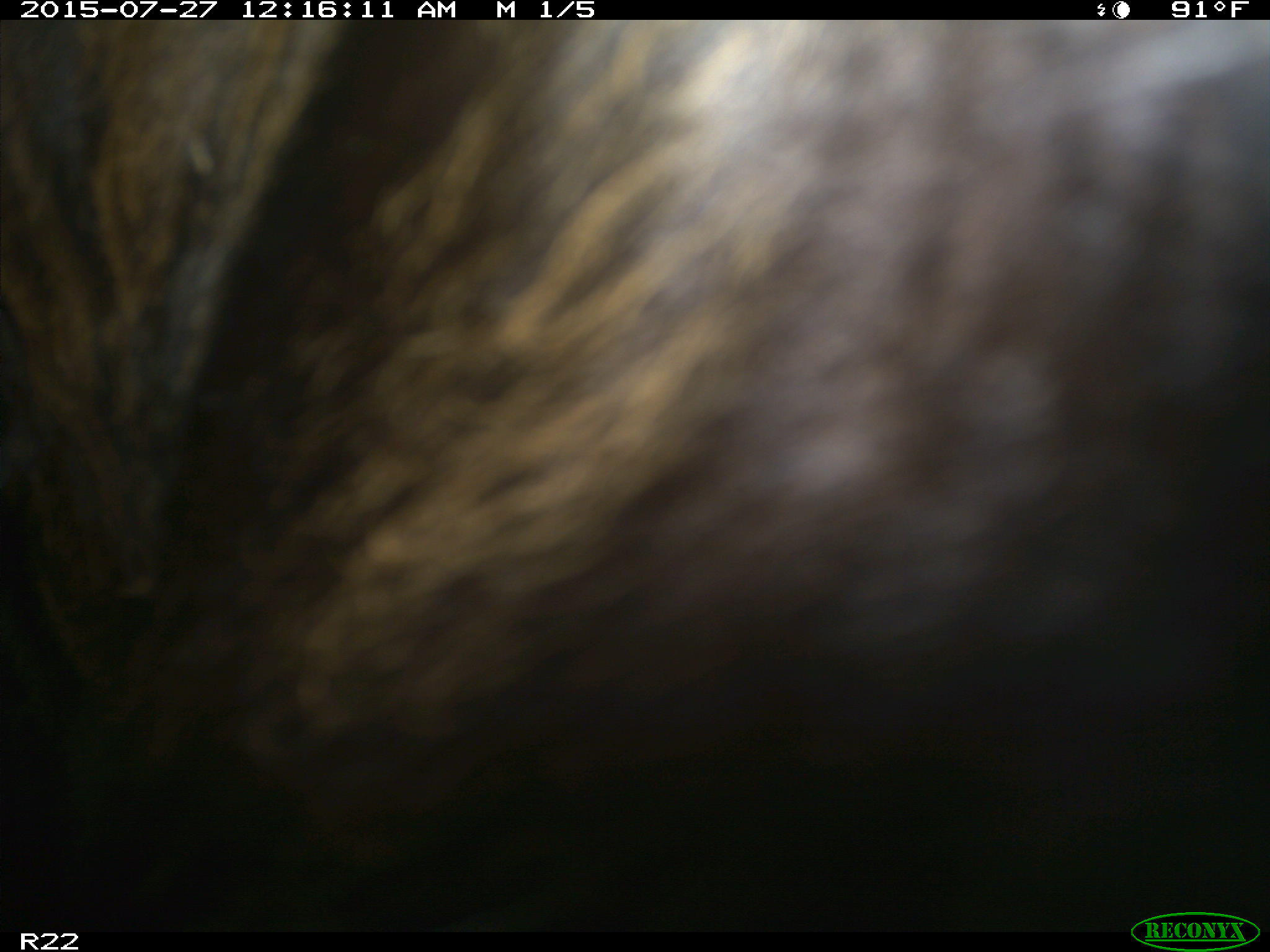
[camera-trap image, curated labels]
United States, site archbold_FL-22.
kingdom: Animalia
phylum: Chordata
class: Mammalia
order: Artiodactyla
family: Bovidae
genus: Bos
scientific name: Bos taurus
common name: domestic cow